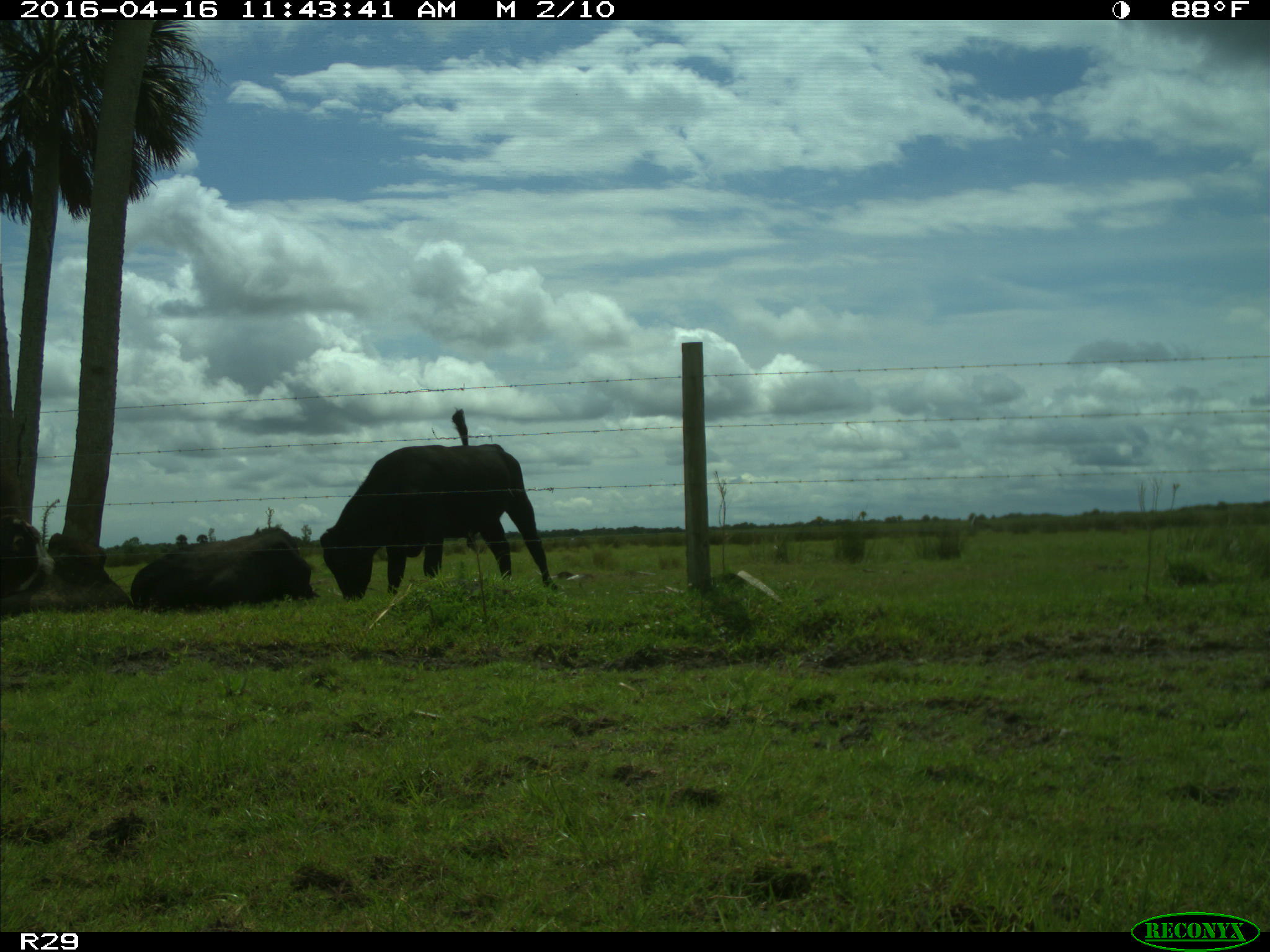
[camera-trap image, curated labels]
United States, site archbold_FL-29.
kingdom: Animalia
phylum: Chordata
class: Mammalia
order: Artiodactyla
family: Bovidae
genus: Bos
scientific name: Bos taurus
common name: domestic cow